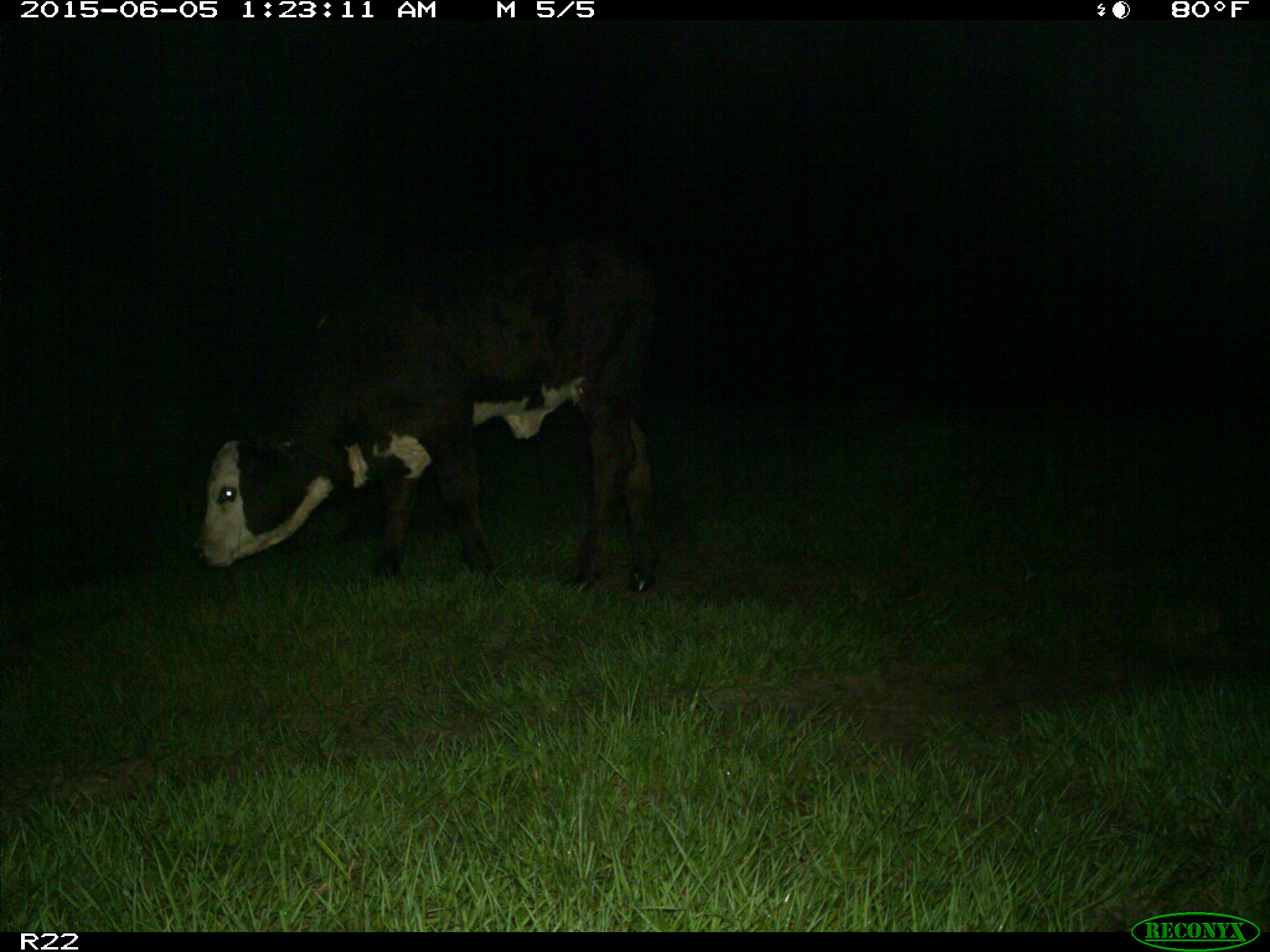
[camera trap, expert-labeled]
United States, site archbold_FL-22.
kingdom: Animalia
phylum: Chordata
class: Mammalia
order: Artiodactyla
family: Bovidae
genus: Bos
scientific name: Bos taurus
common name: domestic cow